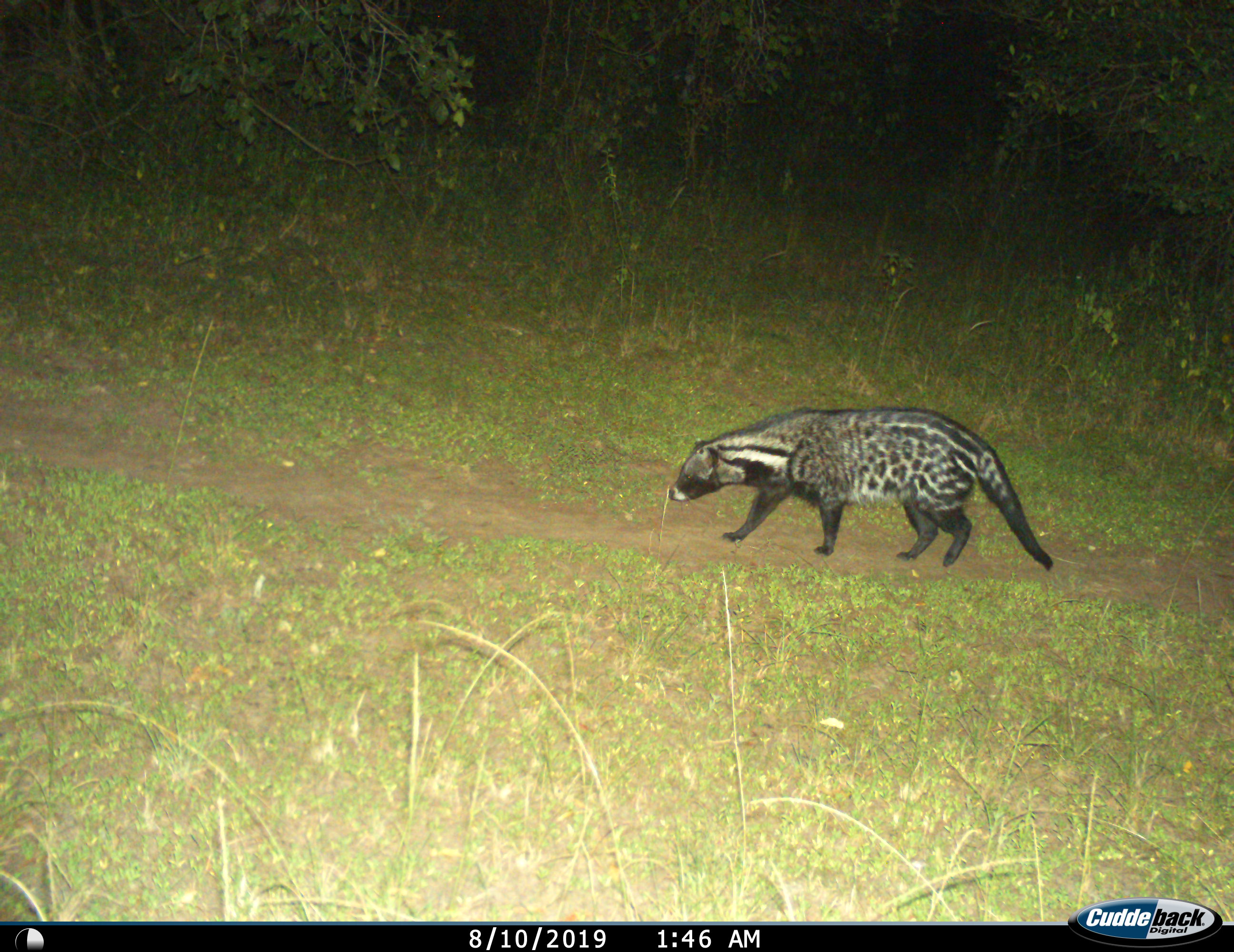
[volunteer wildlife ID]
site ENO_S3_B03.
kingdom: Animalia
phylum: Chordata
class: Mammalia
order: Carnivora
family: Viverridae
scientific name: Viverridae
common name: civet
Civet (Viverridae), count 1. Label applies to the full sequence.